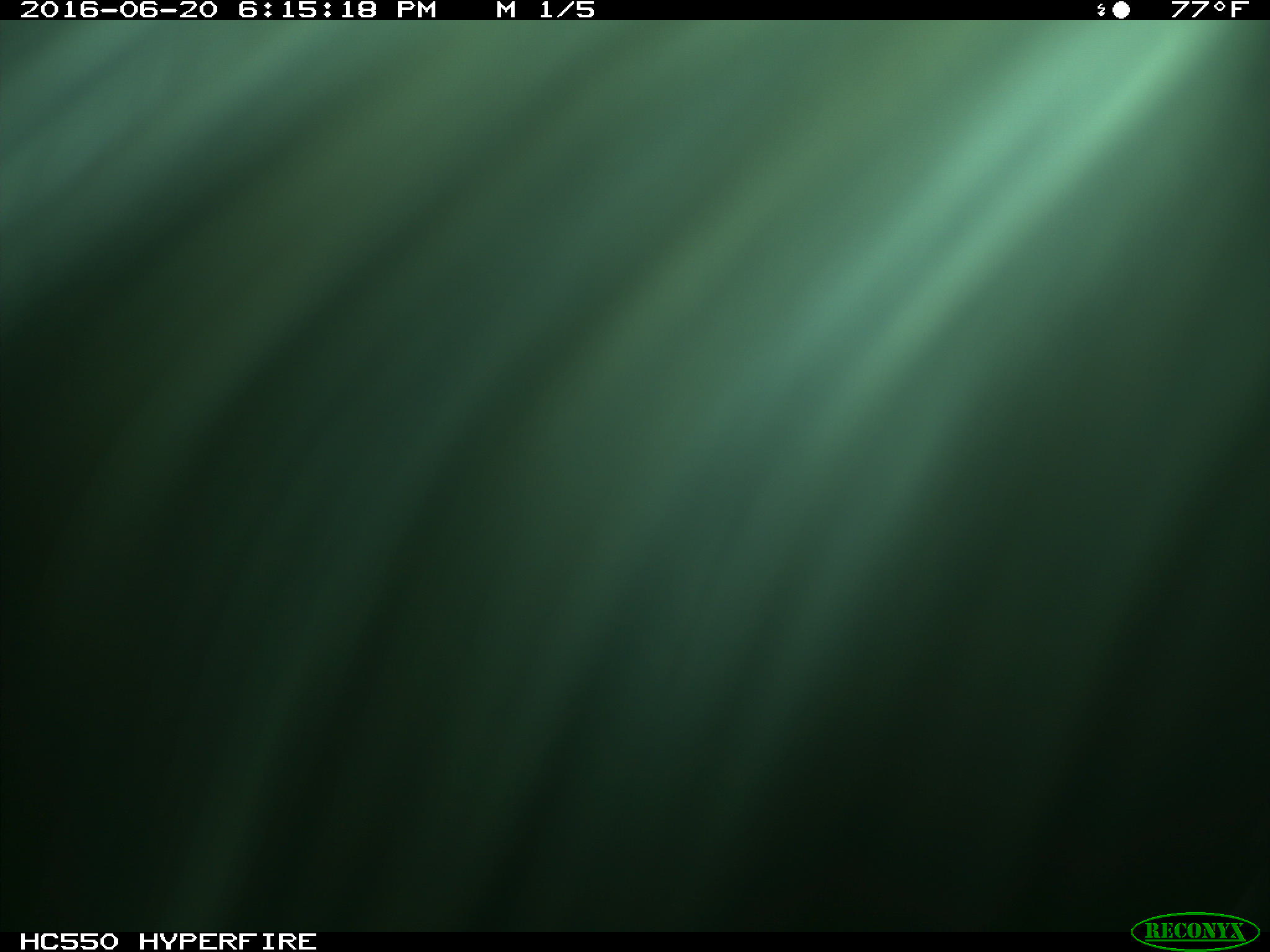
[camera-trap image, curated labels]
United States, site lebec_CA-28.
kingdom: Animalia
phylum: Chordata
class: Mammalia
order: Artiodactyla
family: Bovidae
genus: Bos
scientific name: Bos taurus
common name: domestic cow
Bos taurus (domestic cow).